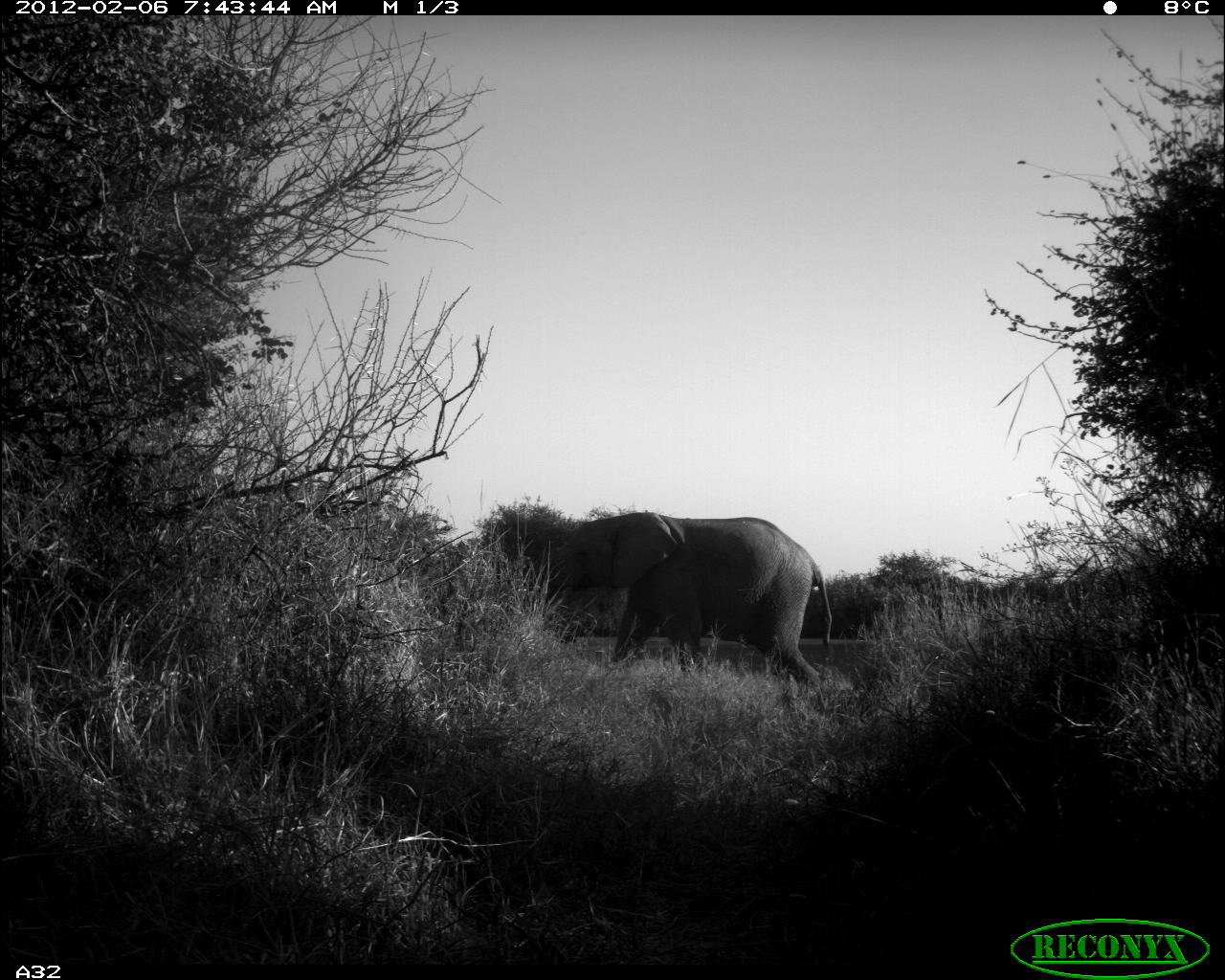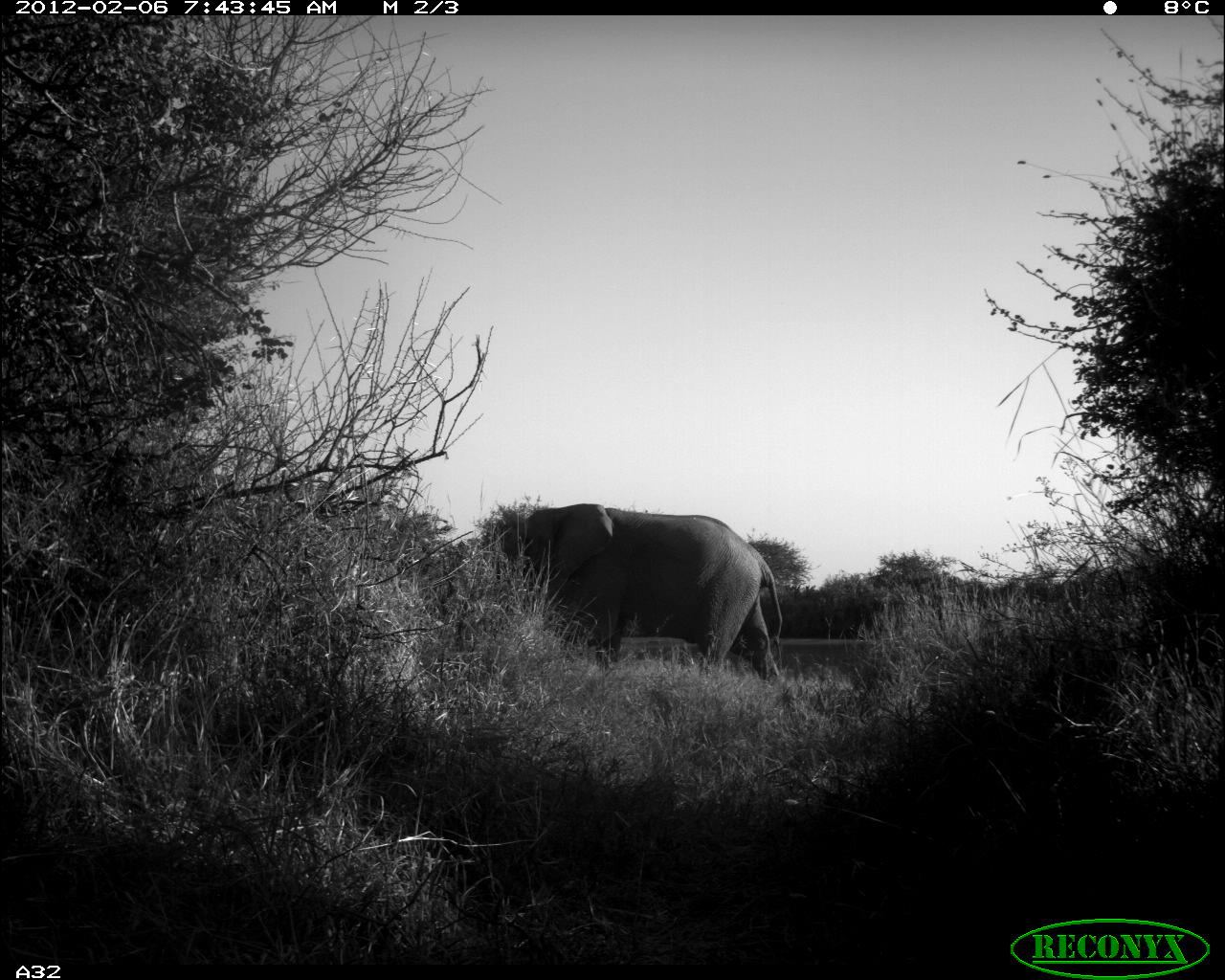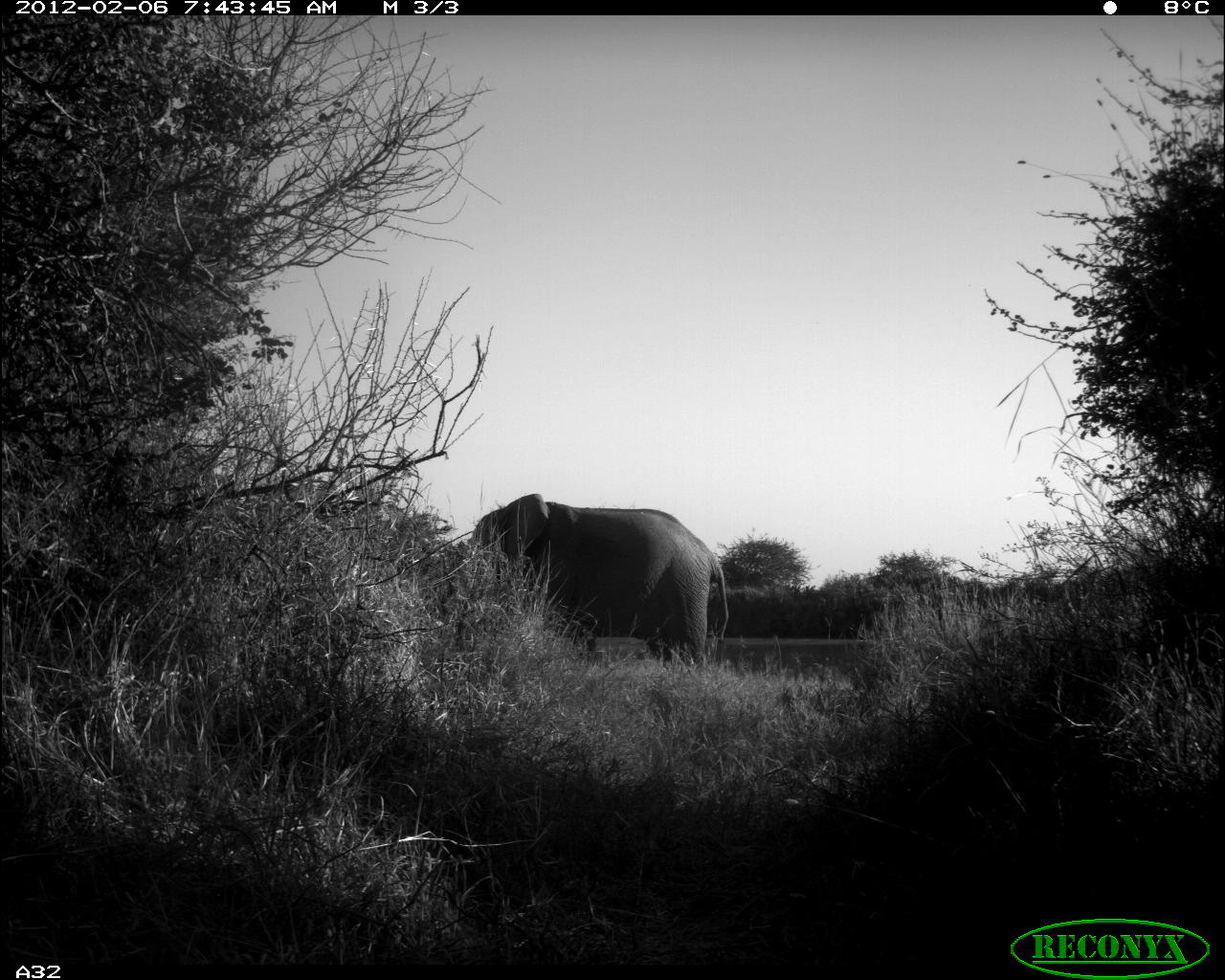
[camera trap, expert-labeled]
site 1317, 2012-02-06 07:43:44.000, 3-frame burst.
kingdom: Animalia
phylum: Chordata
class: Mammalia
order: Proboscidea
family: Elephantidae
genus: Loxodonta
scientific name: Loxodonta africana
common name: african bush elephant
Loxodonta africana (african bush elephant), count 1.